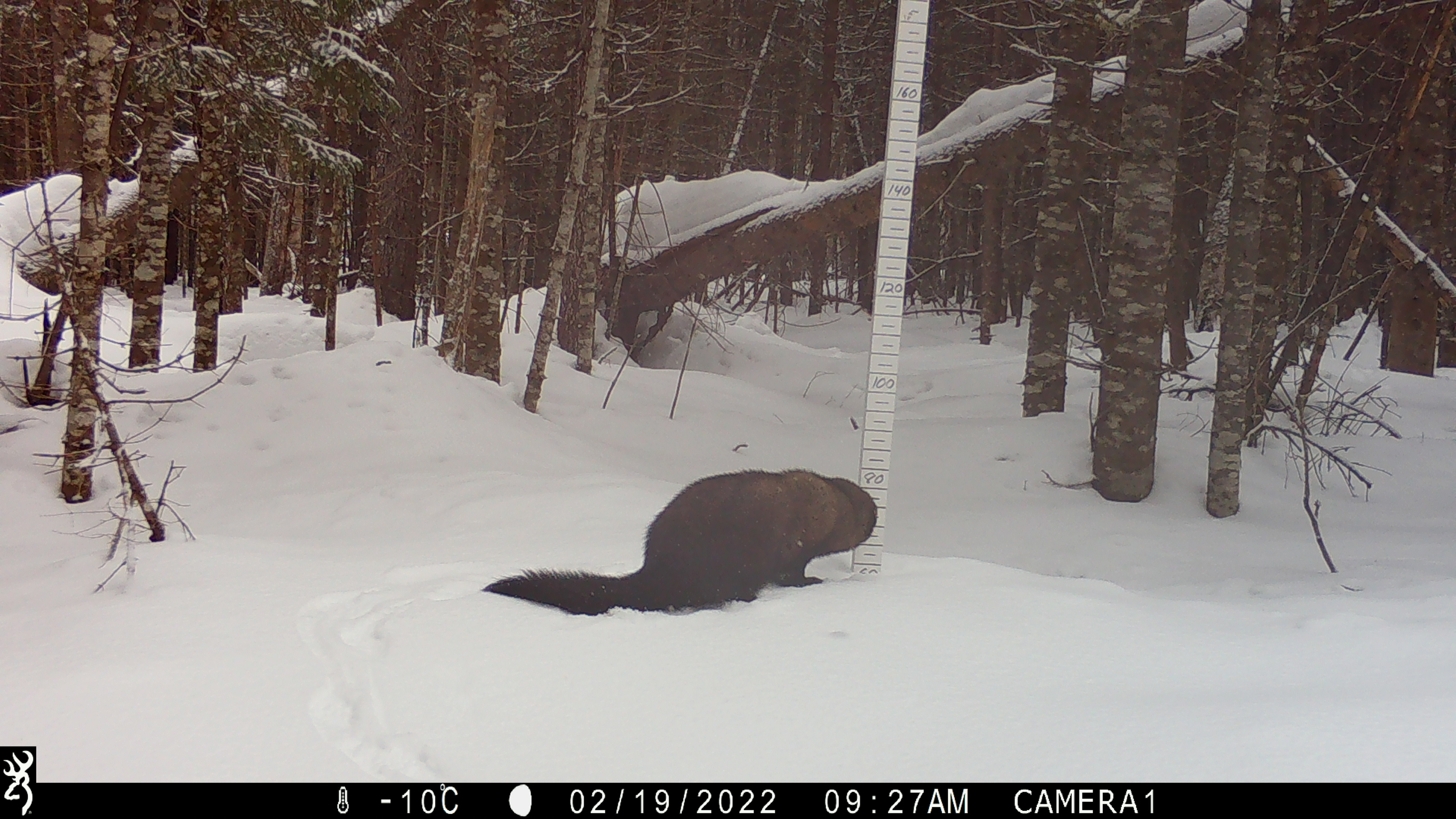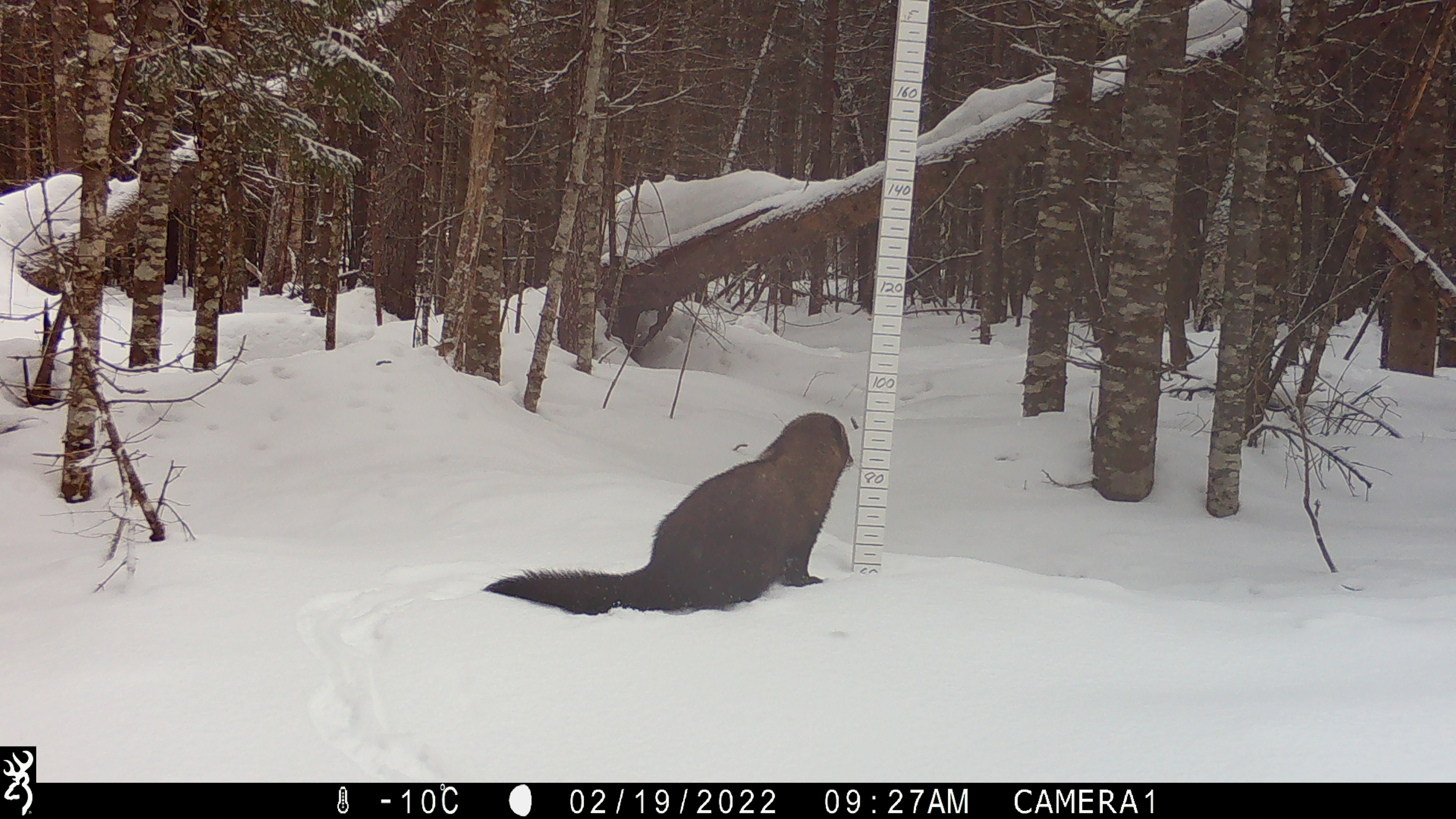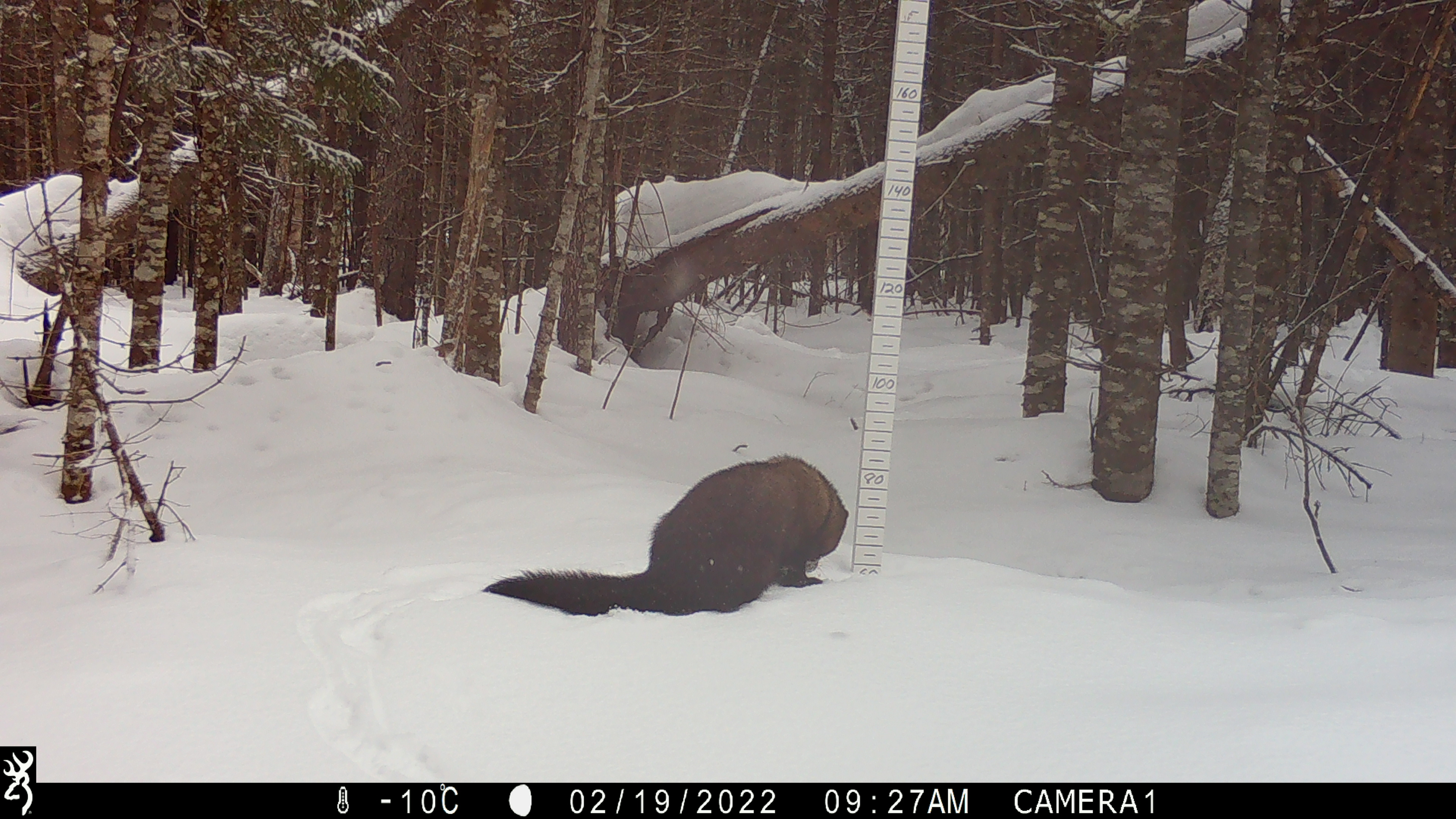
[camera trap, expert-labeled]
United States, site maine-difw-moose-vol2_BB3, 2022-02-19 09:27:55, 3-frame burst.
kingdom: Animalia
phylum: Chordata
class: Mammalia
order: Carnivora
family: Mustelidae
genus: Pekania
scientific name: Pekania pennanti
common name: fisher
Fisher (Pekania pennanti).